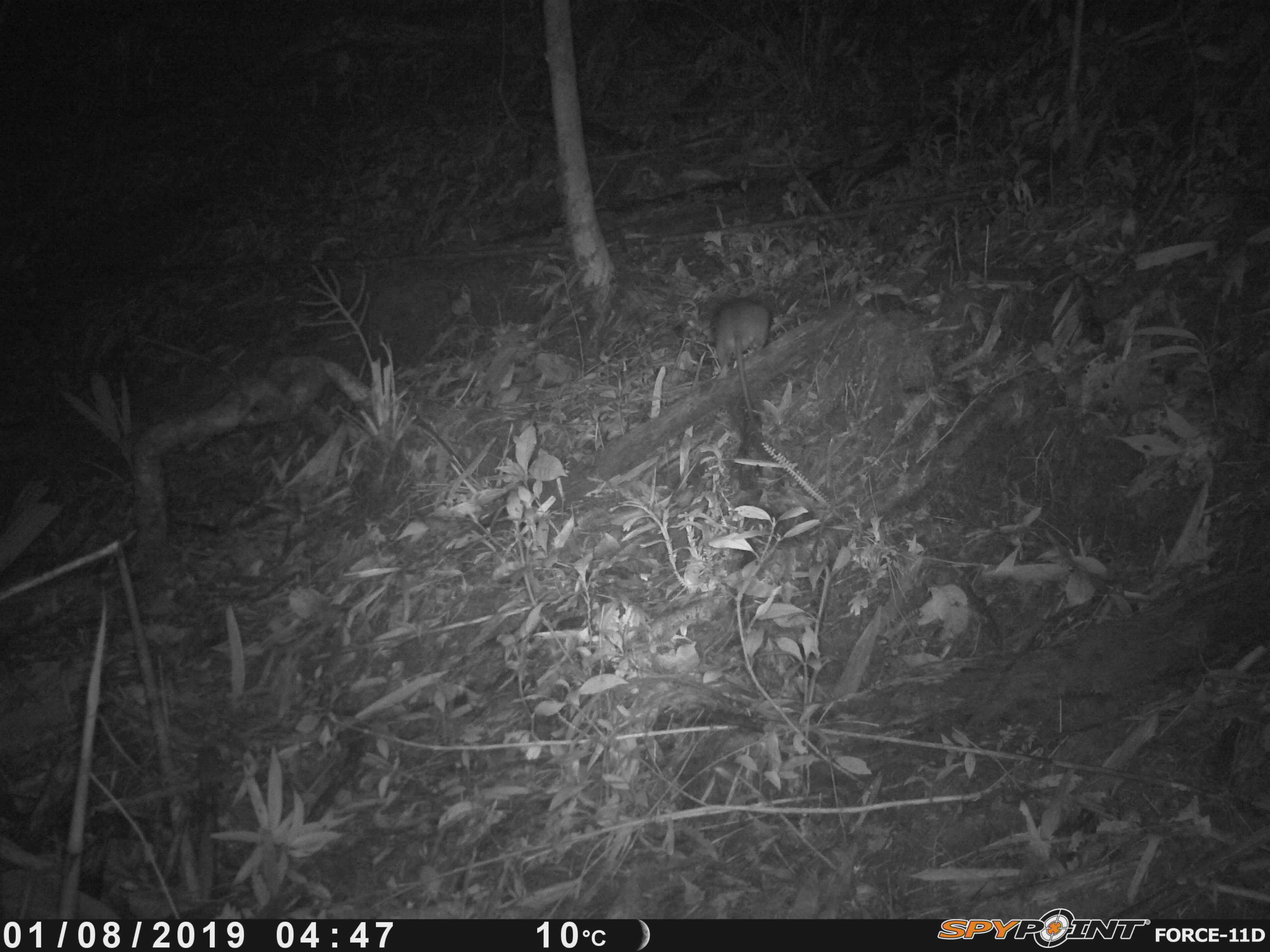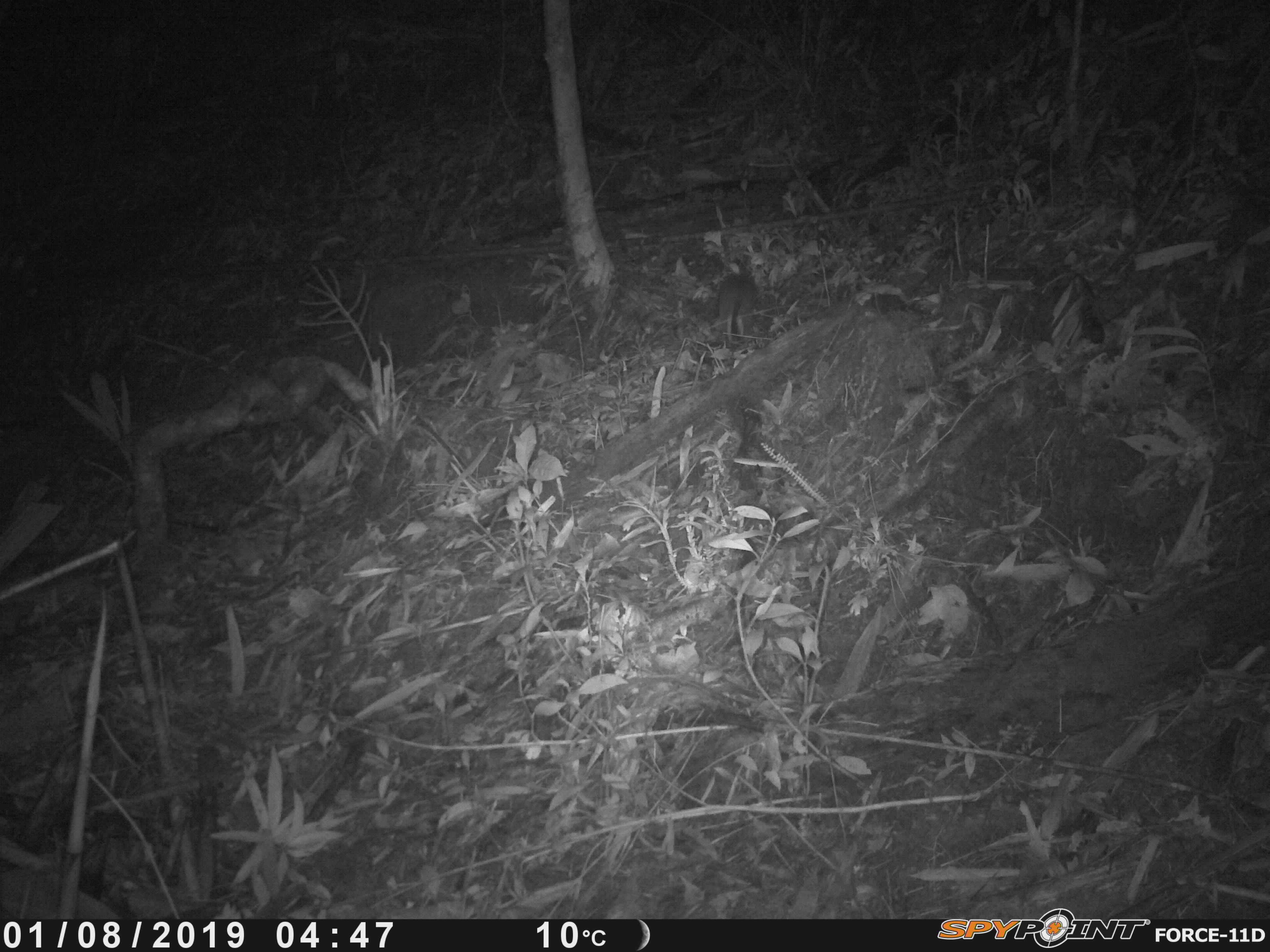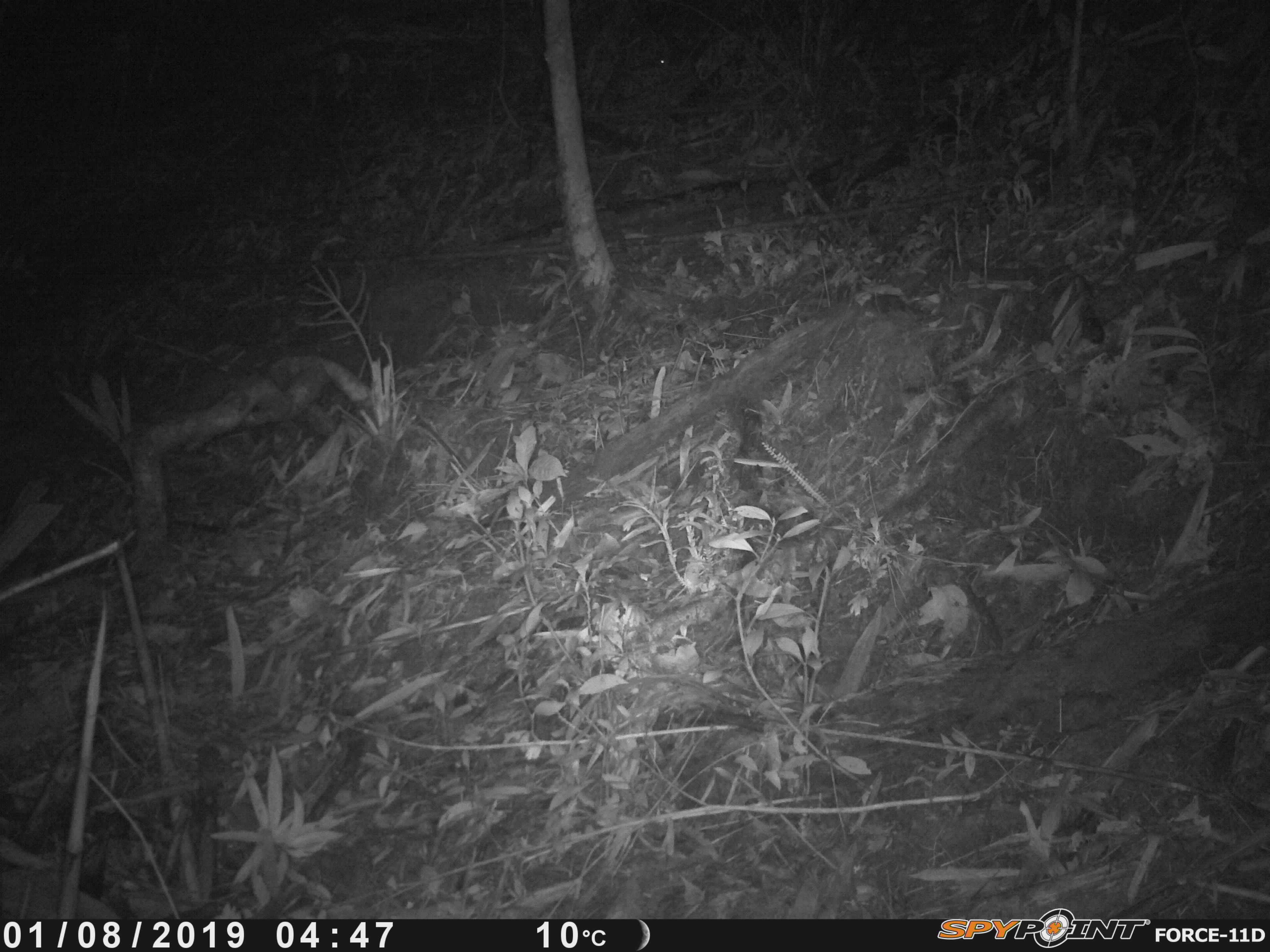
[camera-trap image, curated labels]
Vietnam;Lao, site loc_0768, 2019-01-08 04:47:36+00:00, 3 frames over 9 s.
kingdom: Animalia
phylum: Chordata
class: Mammalia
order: Rodentia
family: Muridae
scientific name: Muridae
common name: old-world mice and rats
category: unidentified murid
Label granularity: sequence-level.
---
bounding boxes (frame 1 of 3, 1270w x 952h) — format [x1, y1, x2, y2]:
unidentified murid: [714, 295, 771, 426]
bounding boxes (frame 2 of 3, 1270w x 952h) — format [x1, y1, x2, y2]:
unidentified murid: [718, 269, 755, 344]